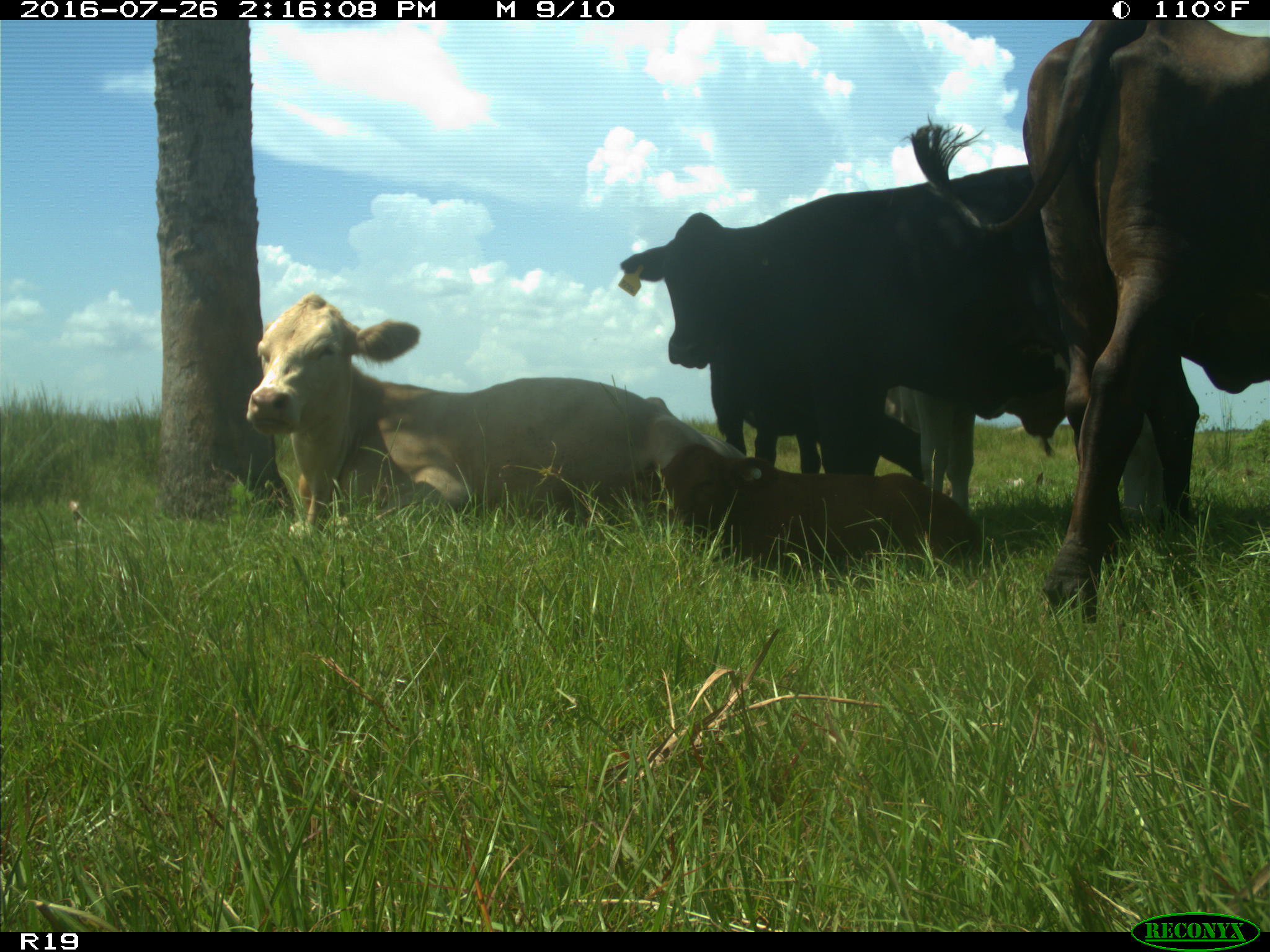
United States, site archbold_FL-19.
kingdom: Animalia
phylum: Chordata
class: Mammalia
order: Artiodactyla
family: Bovidae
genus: Bos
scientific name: Bos taurus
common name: domestic cow